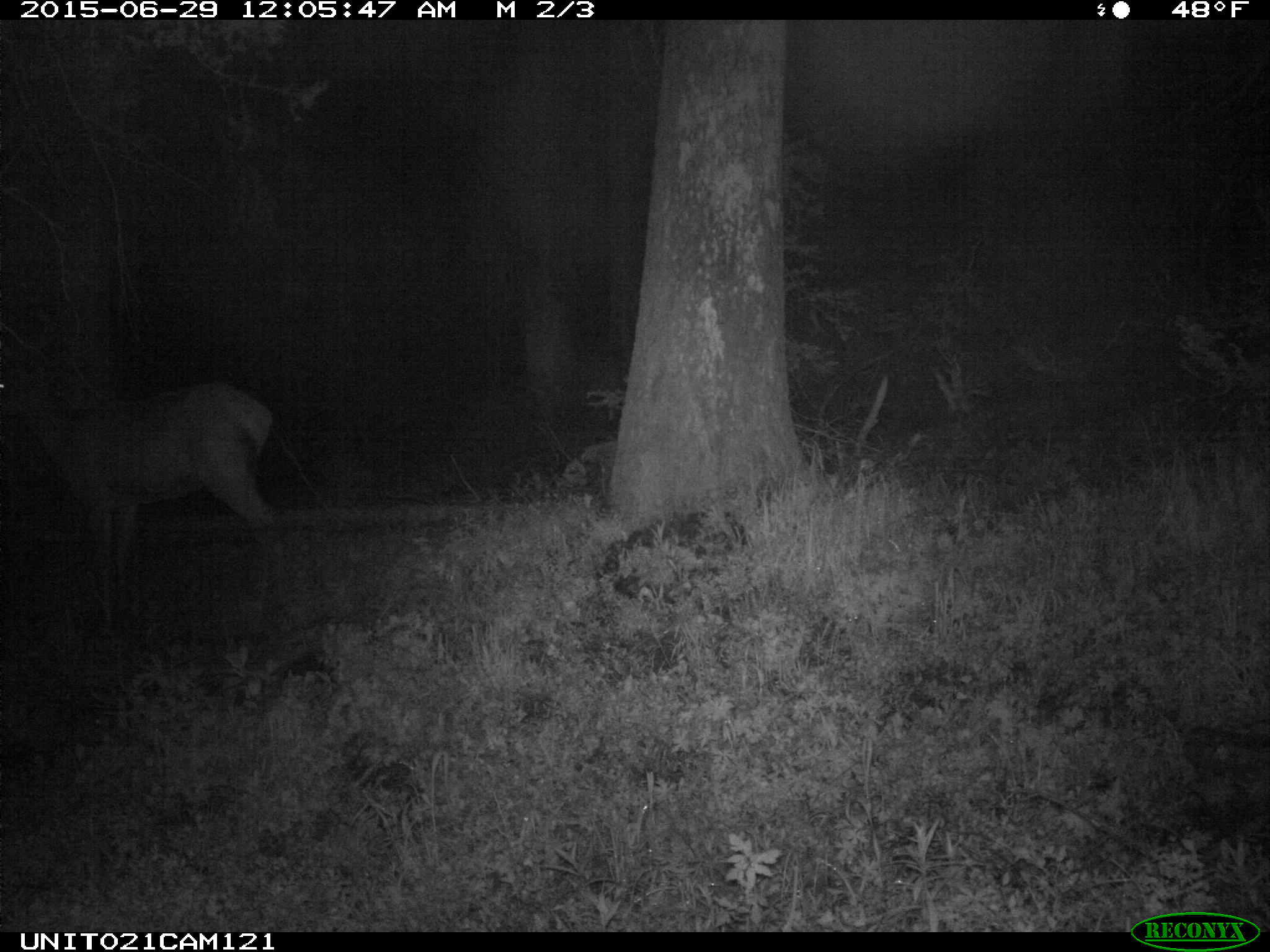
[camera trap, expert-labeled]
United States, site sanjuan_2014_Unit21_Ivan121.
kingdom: Animalia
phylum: Chordata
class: Mammalia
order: Artiodactyla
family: Cervidae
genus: Cervus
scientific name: Cervus elaphus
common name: red deer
Cervus elaphus (red deer).